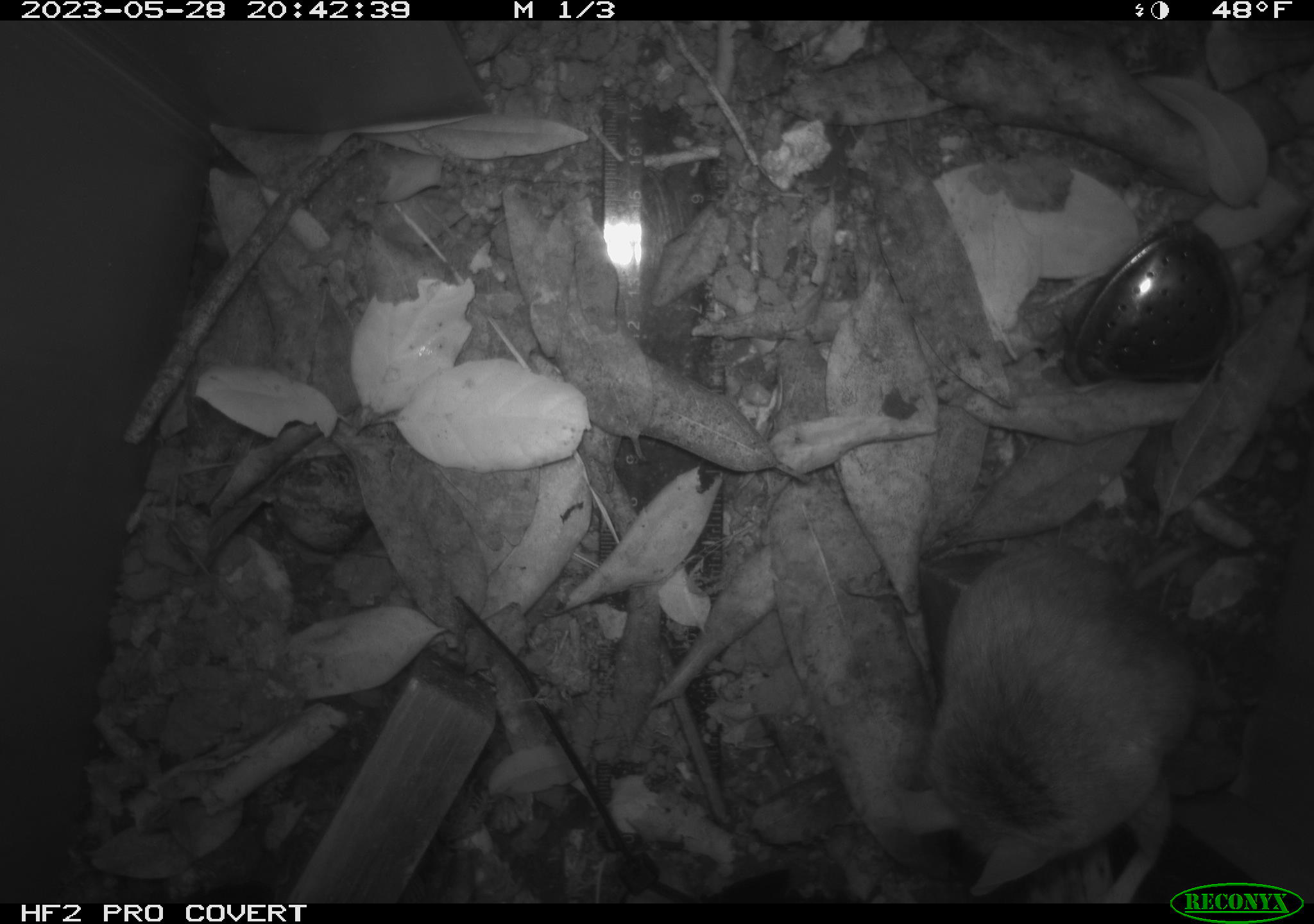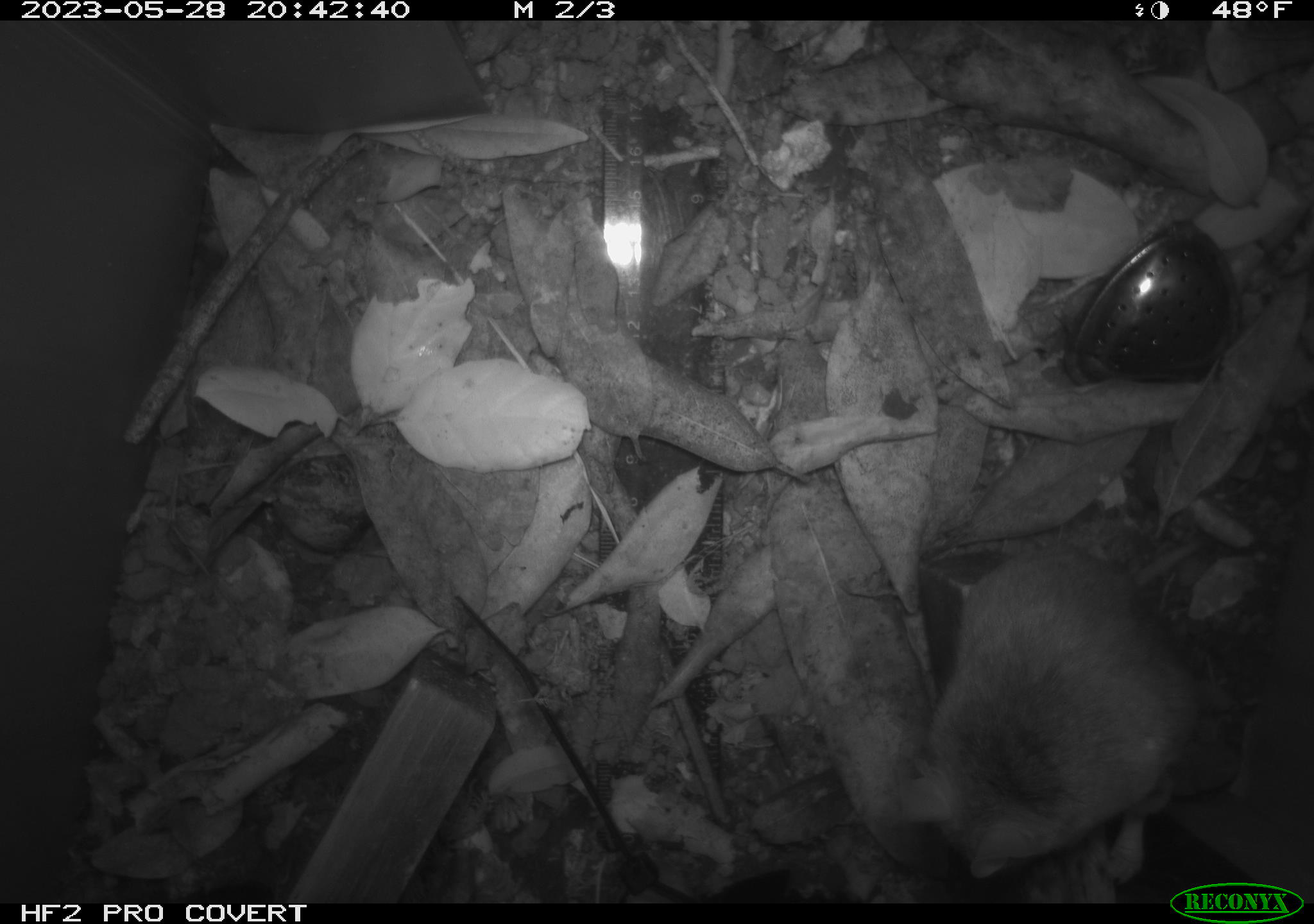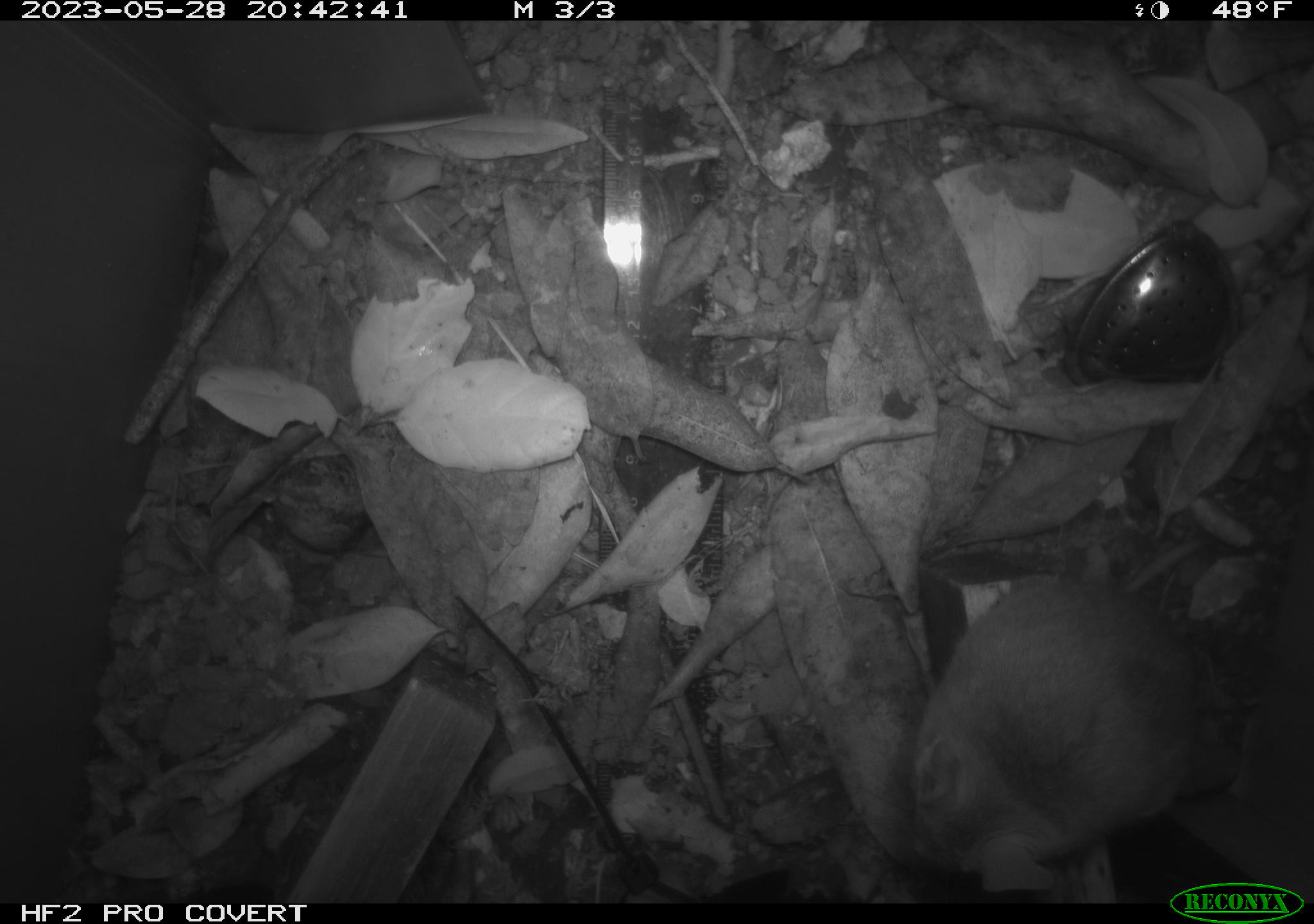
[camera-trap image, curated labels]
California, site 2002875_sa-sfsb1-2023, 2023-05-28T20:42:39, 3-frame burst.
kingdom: Animalia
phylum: Chordata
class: Mammalia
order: Rodentia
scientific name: Rodentia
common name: mouse species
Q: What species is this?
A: Mouse species (Rodentia).